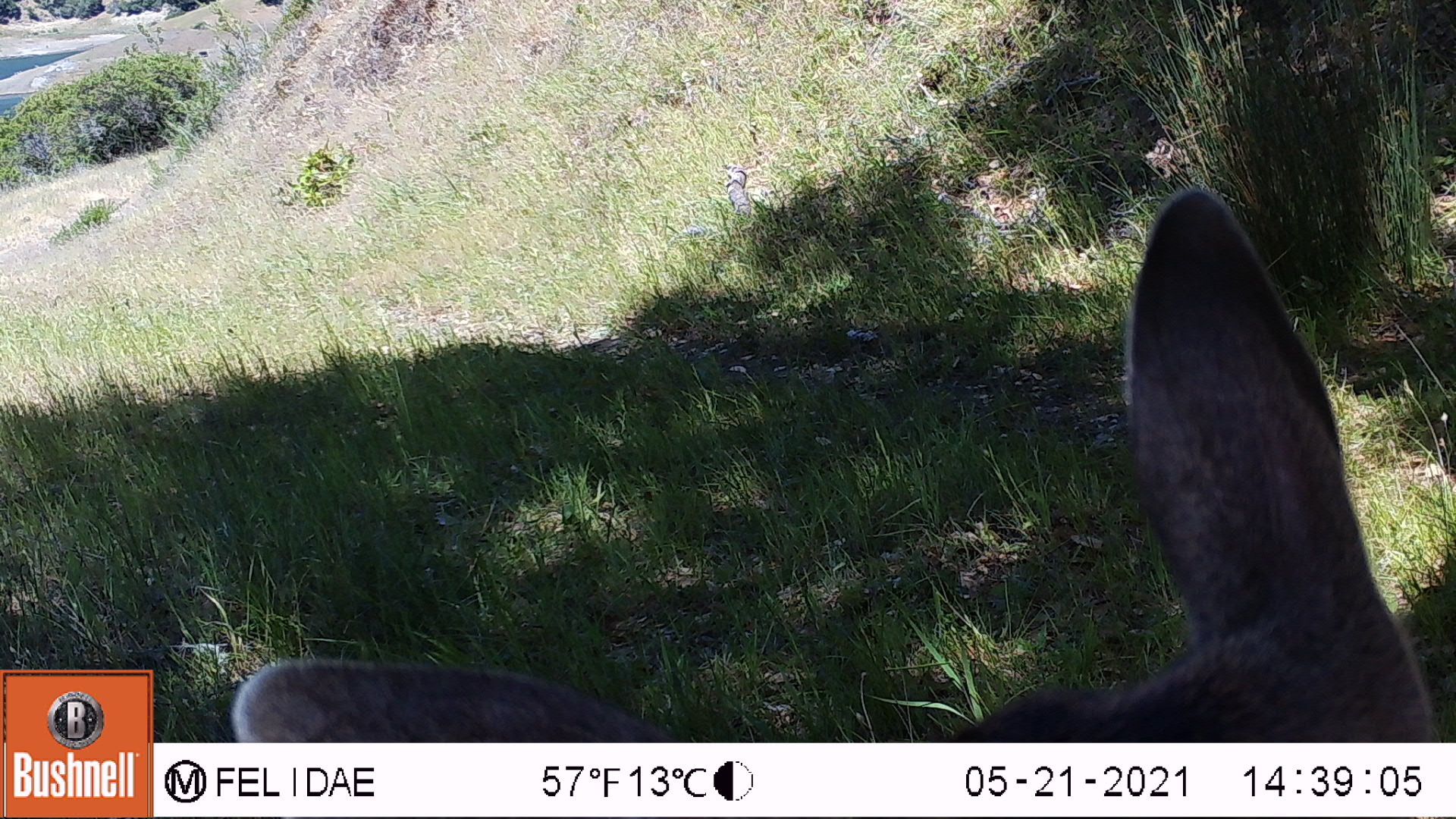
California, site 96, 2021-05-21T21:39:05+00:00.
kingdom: Animalia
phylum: Chordata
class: Mammalia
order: Artiodactyla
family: Cervidae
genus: Odocoileus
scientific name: Odocoileus hemionus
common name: mule deer